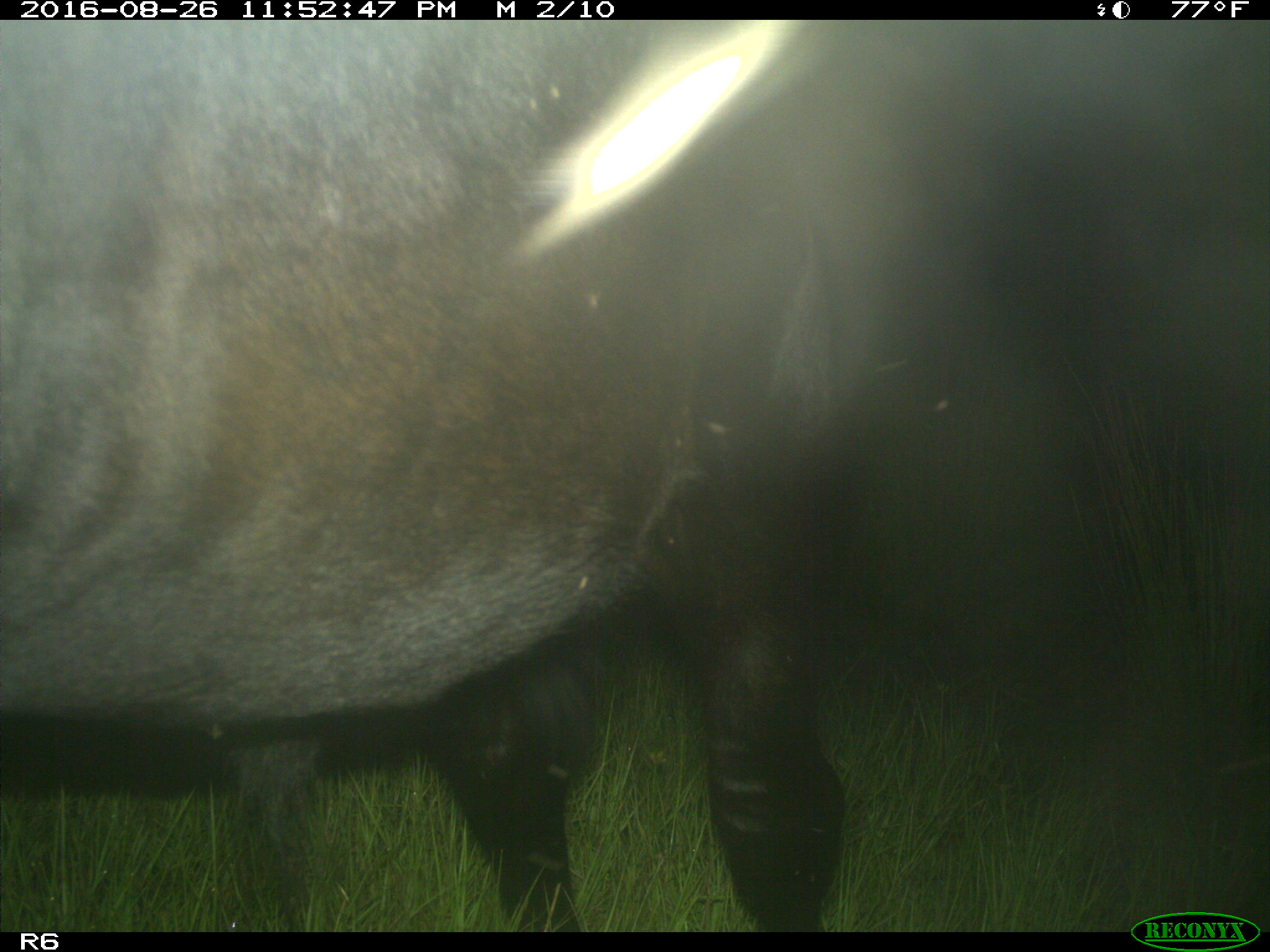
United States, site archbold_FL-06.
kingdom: Animalia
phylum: Chordata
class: Mammalia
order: Artiodactyla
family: Bovidae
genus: Bos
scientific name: Bos taurus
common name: domestic cow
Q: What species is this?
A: Bos taurus (domestic cow).